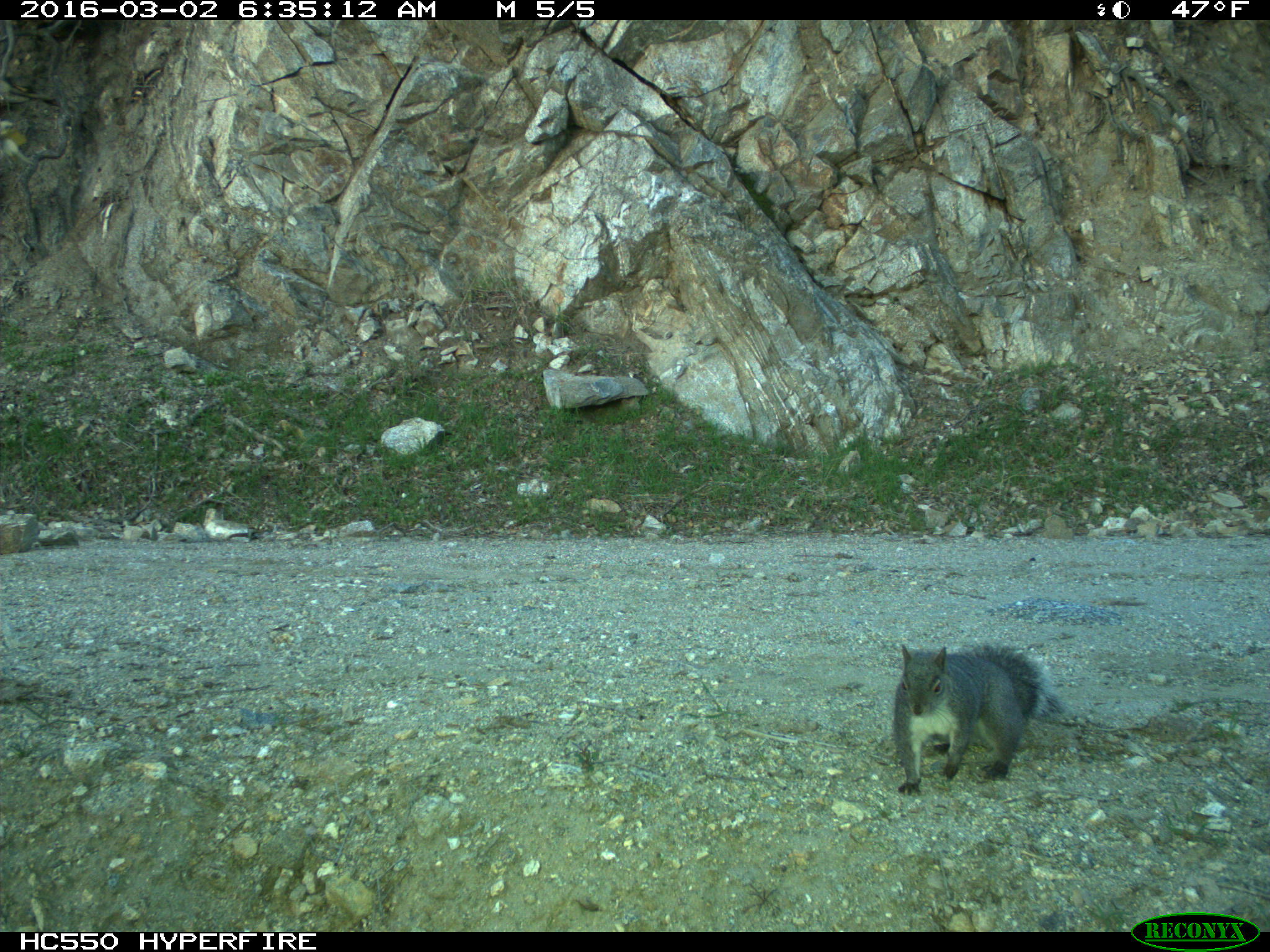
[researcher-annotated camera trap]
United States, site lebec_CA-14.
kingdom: Animalia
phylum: Chordata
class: Mammalia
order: Rodentia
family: Sciuridae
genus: Sciurus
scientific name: Sciurus carolinensis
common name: eastern gray squirrel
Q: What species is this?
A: Sciurus carolinensis (eastern gray squirrel).